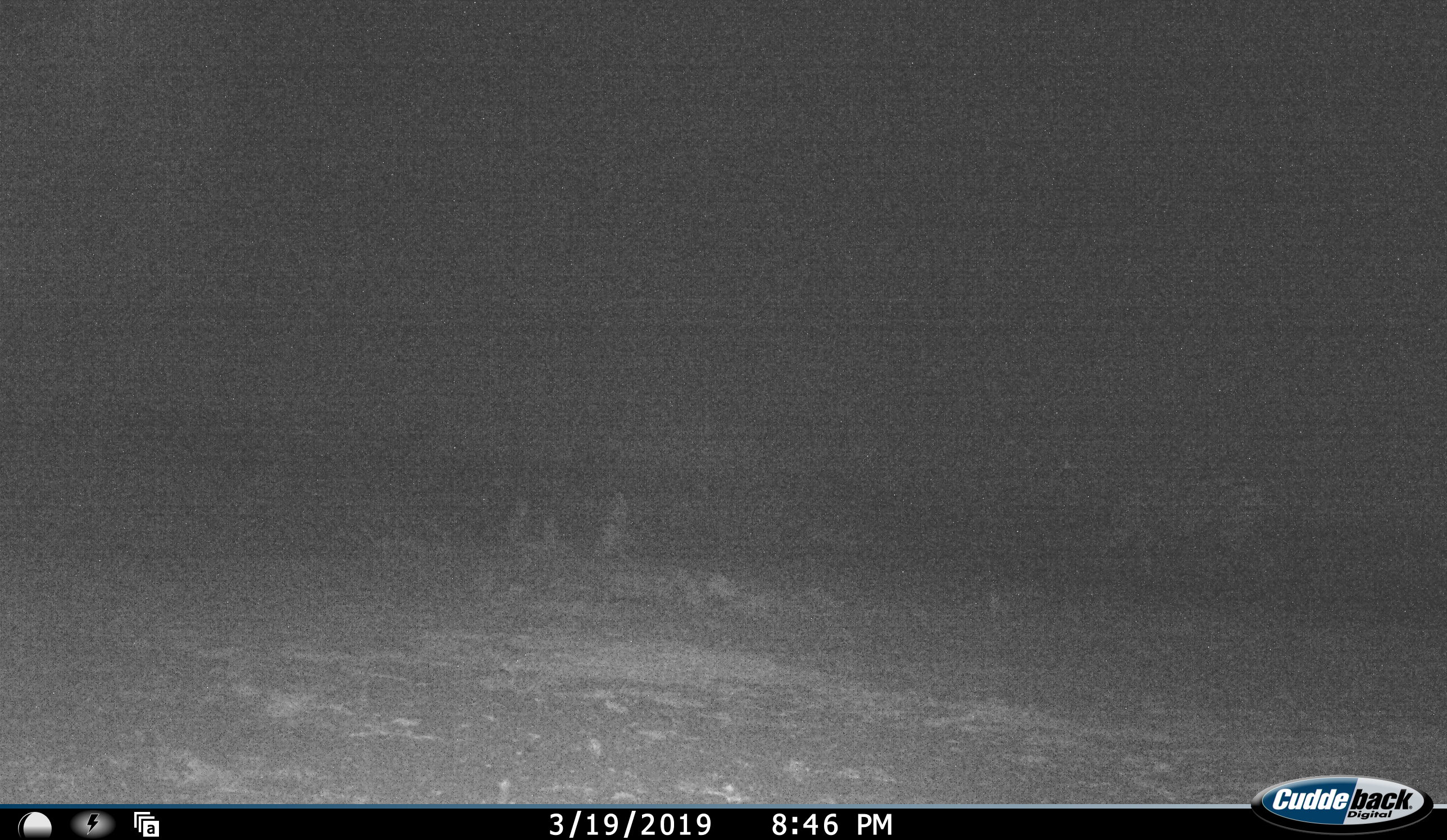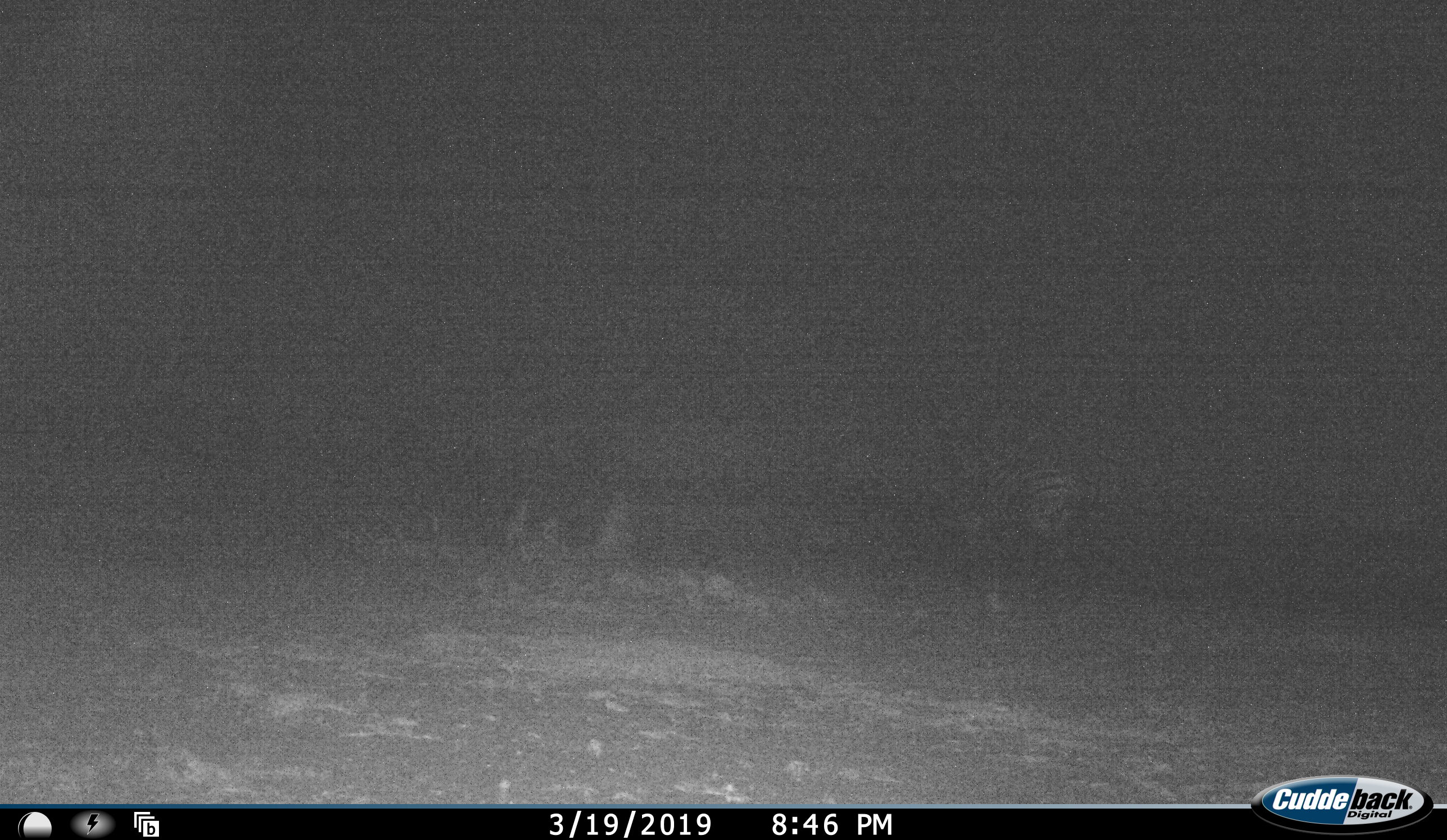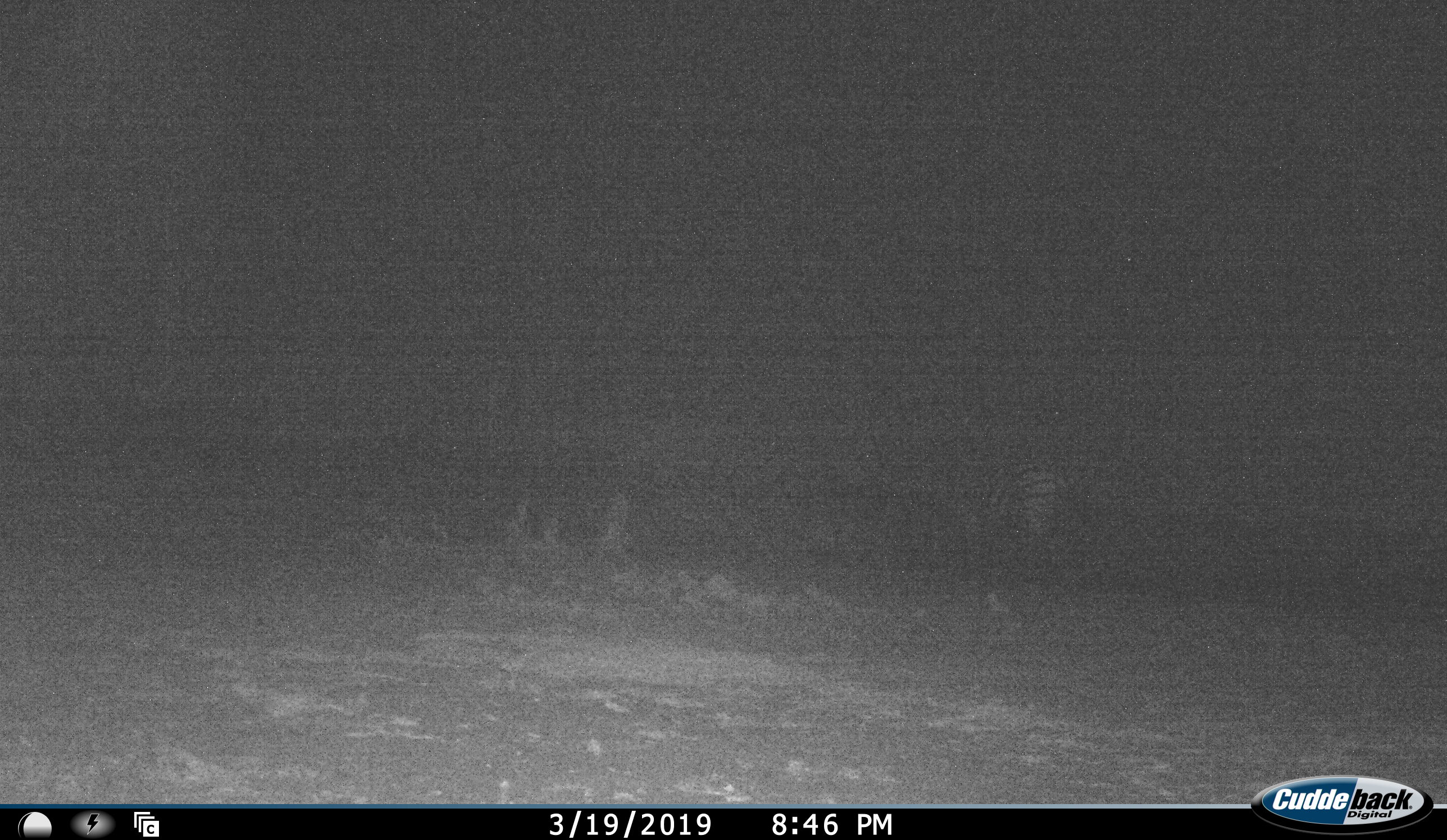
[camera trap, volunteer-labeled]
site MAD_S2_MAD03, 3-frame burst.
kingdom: Animalia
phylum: Chordata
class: Mammalia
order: Perissodactyla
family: Equidae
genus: Equus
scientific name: Equus quagga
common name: plains zebra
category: zebraplains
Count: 1.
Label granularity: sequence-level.